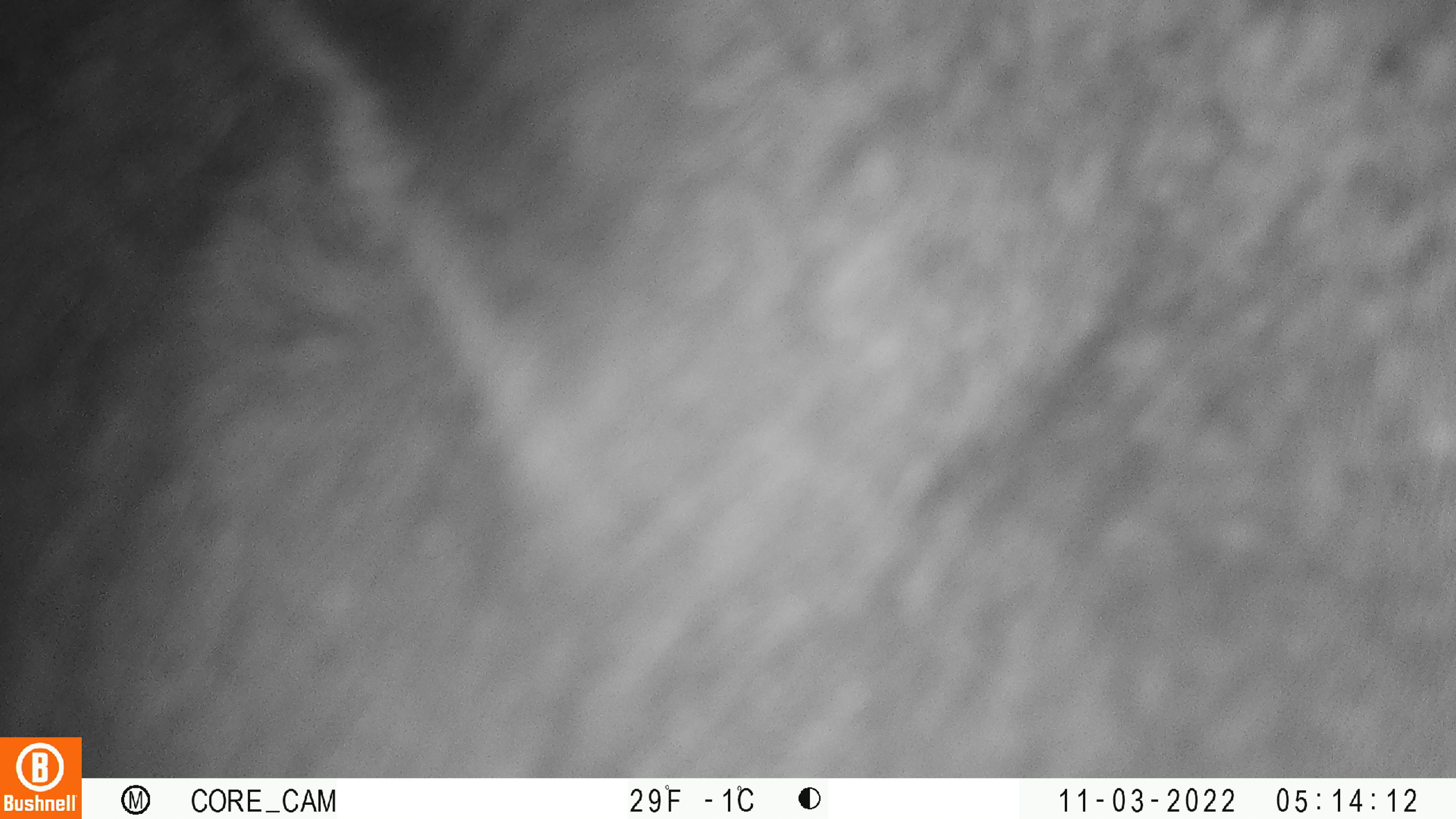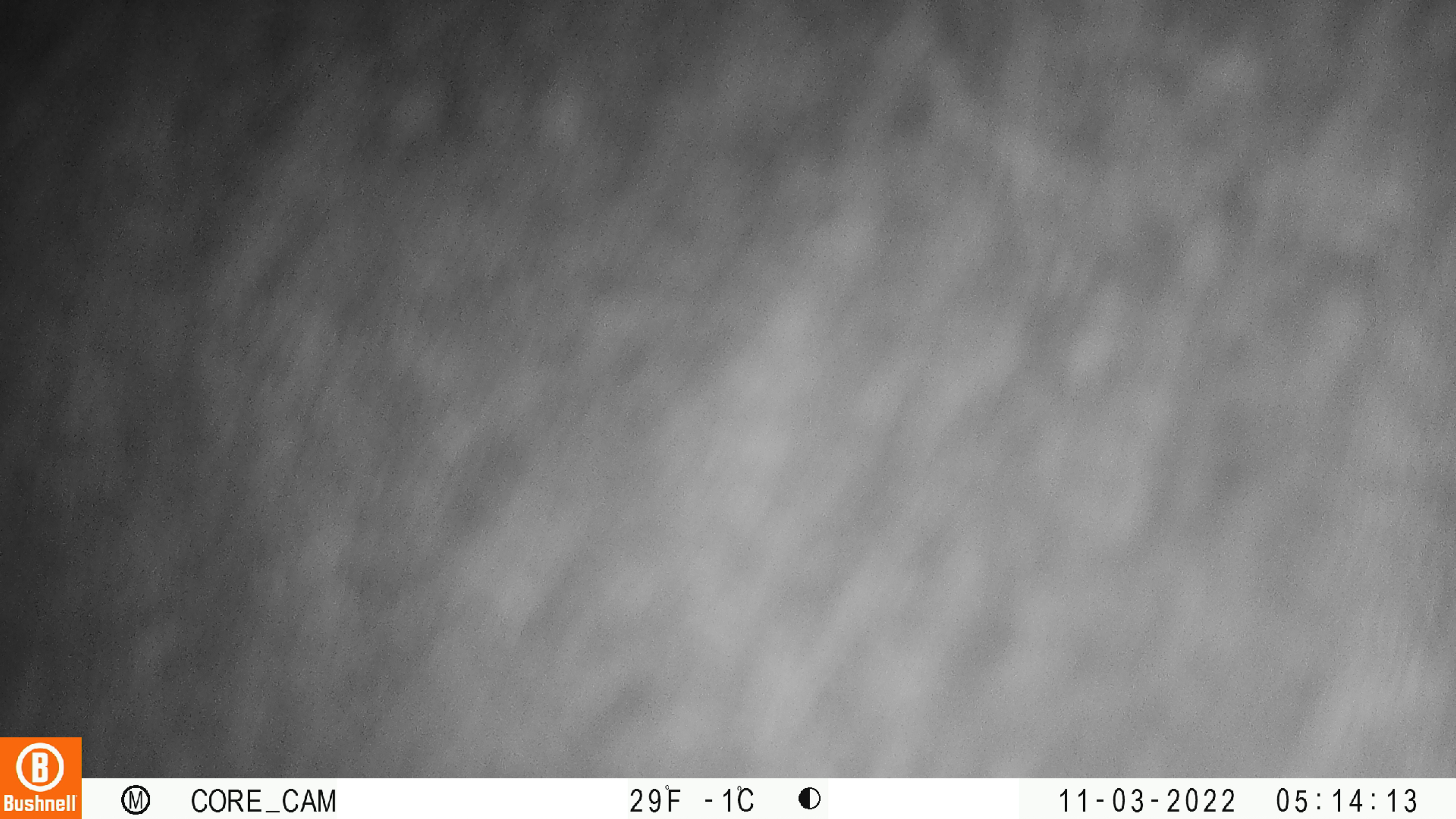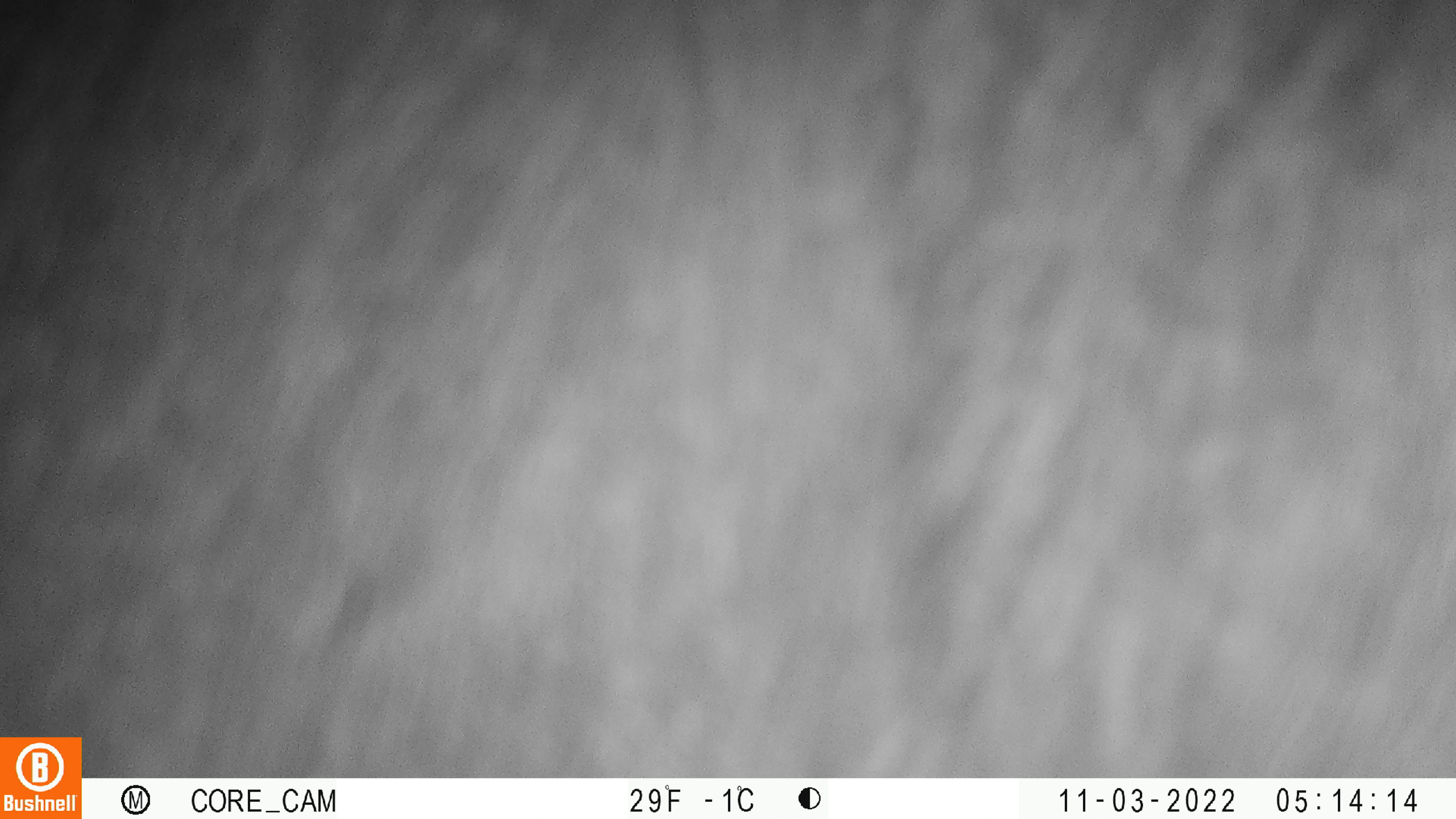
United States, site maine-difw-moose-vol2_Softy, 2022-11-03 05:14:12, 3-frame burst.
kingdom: Animalia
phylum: Chordata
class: Mammalia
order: Artiodactyla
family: Cervidae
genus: Alces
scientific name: Alces alces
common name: moose